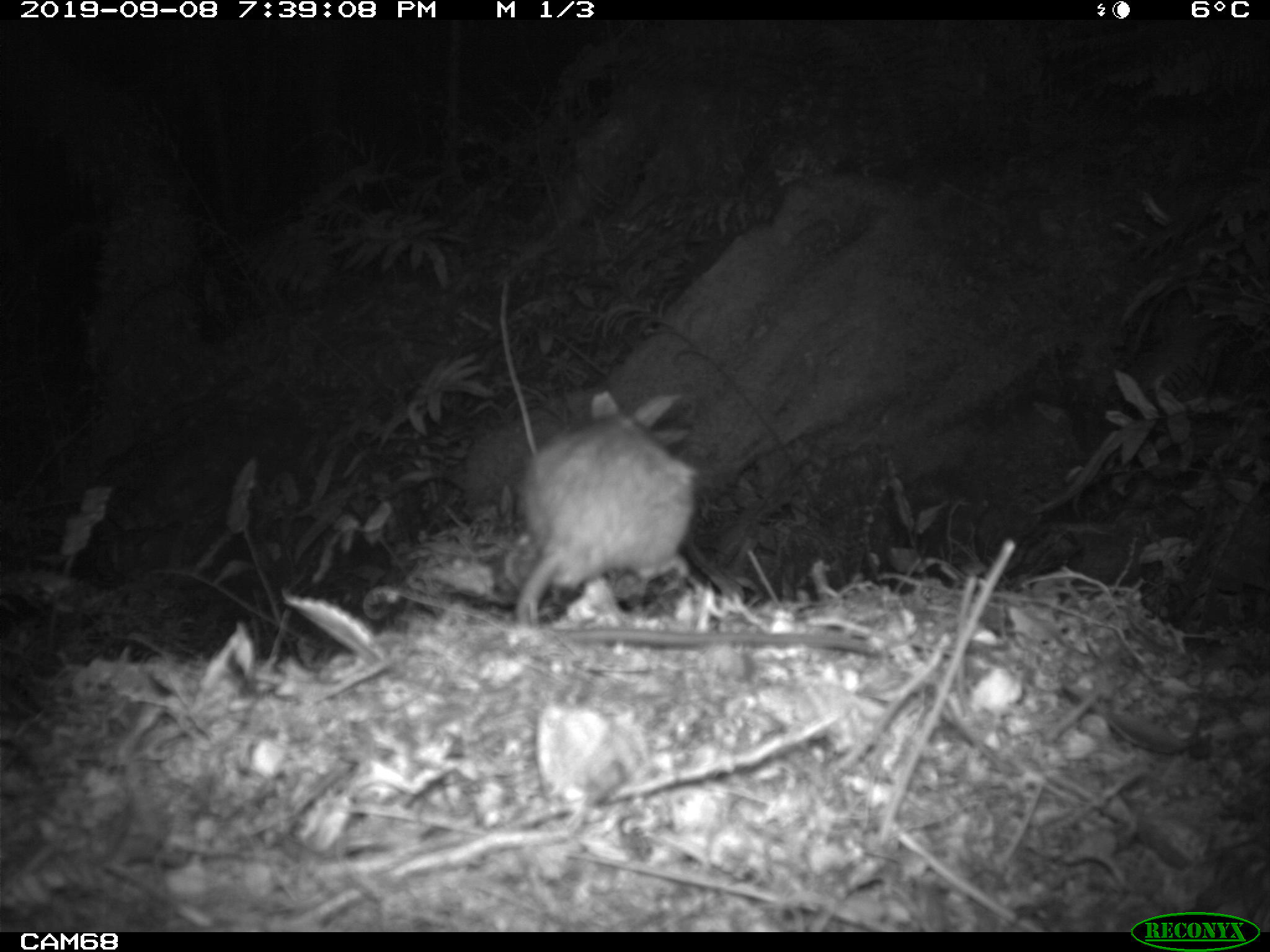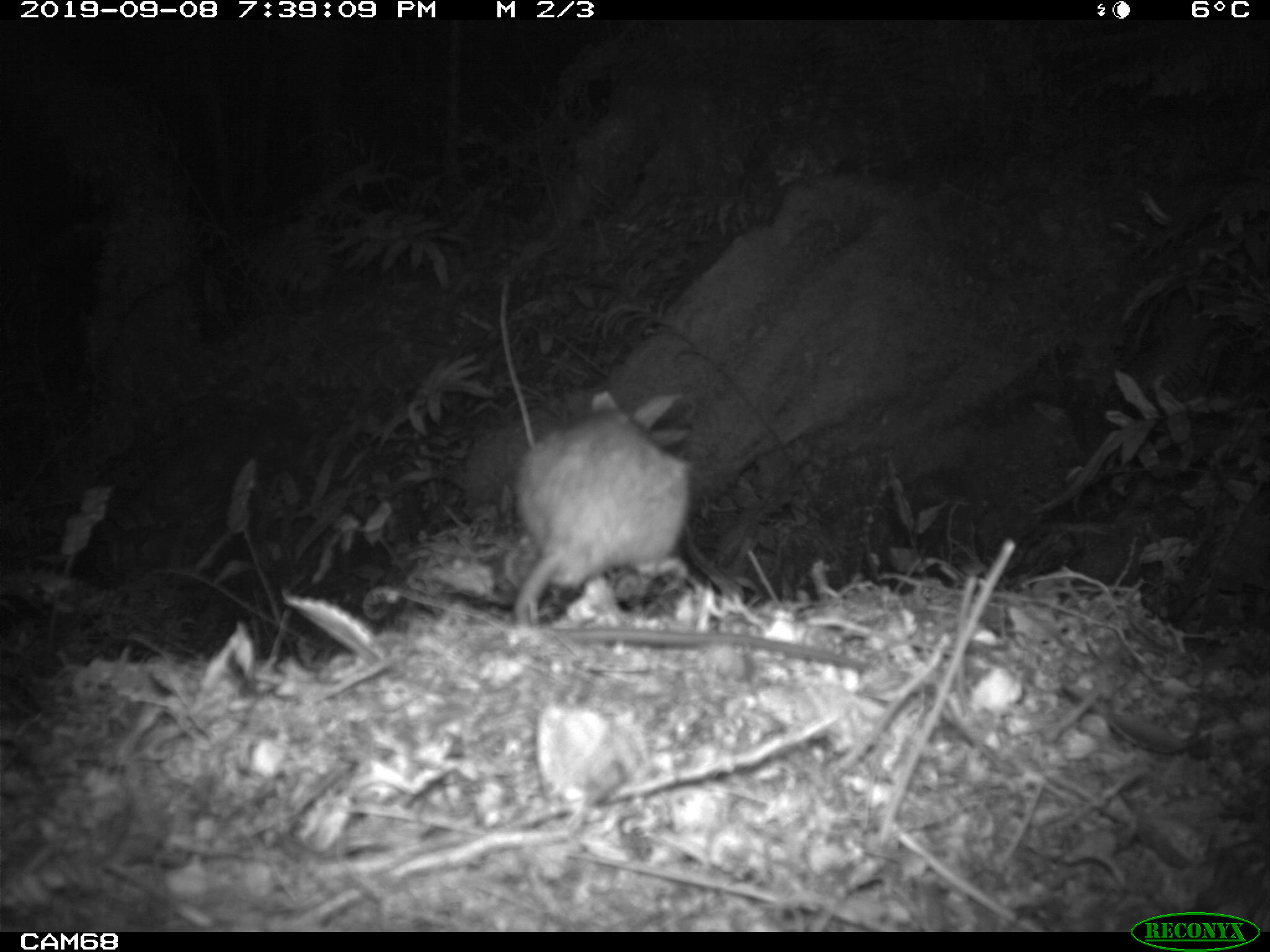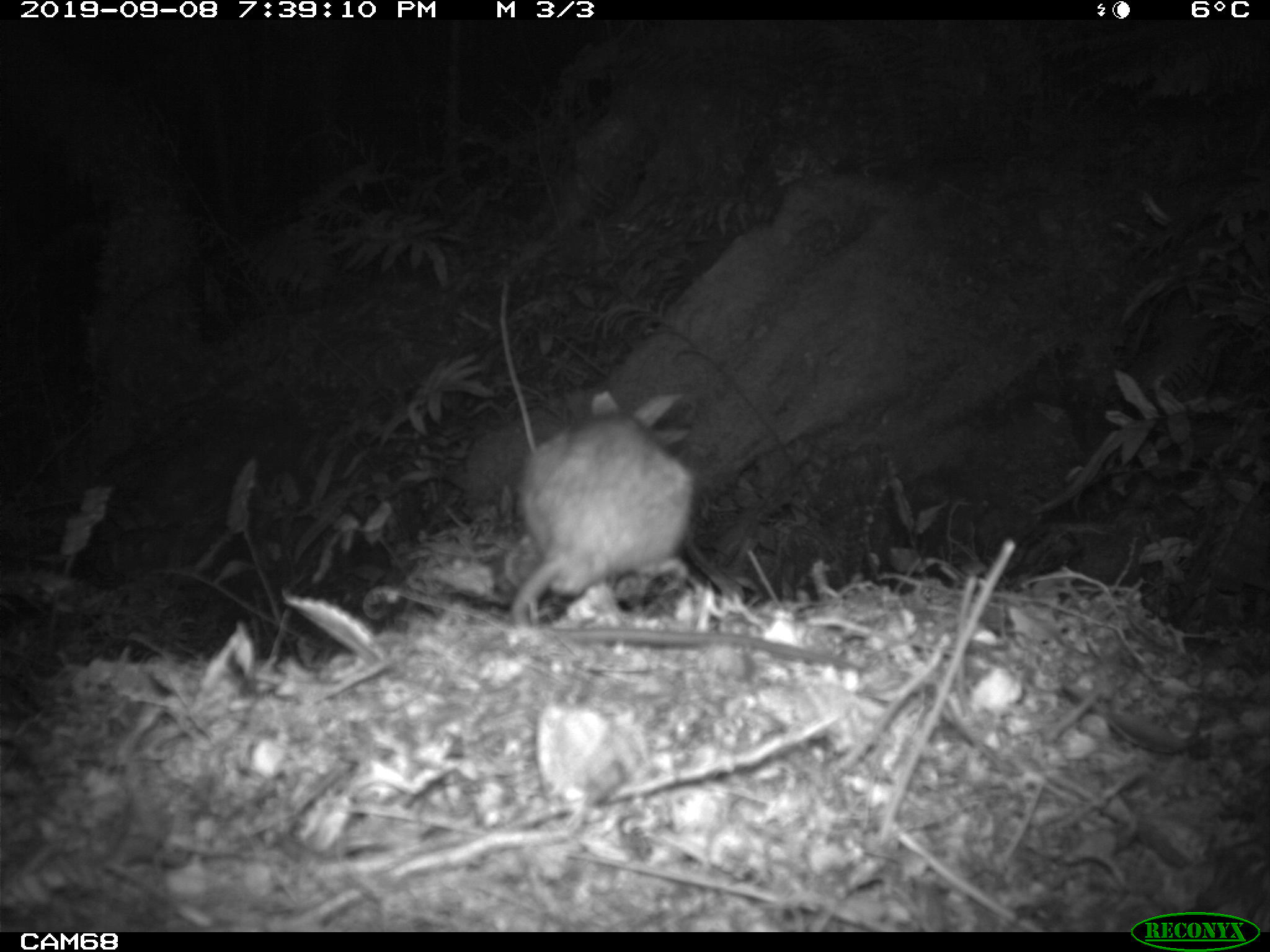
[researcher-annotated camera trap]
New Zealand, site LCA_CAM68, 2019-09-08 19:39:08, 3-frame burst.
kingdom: Animalia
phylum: Chordata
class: Mammalia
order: Rodentia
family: Muridae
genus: Rattus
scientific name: Rattus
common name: rat